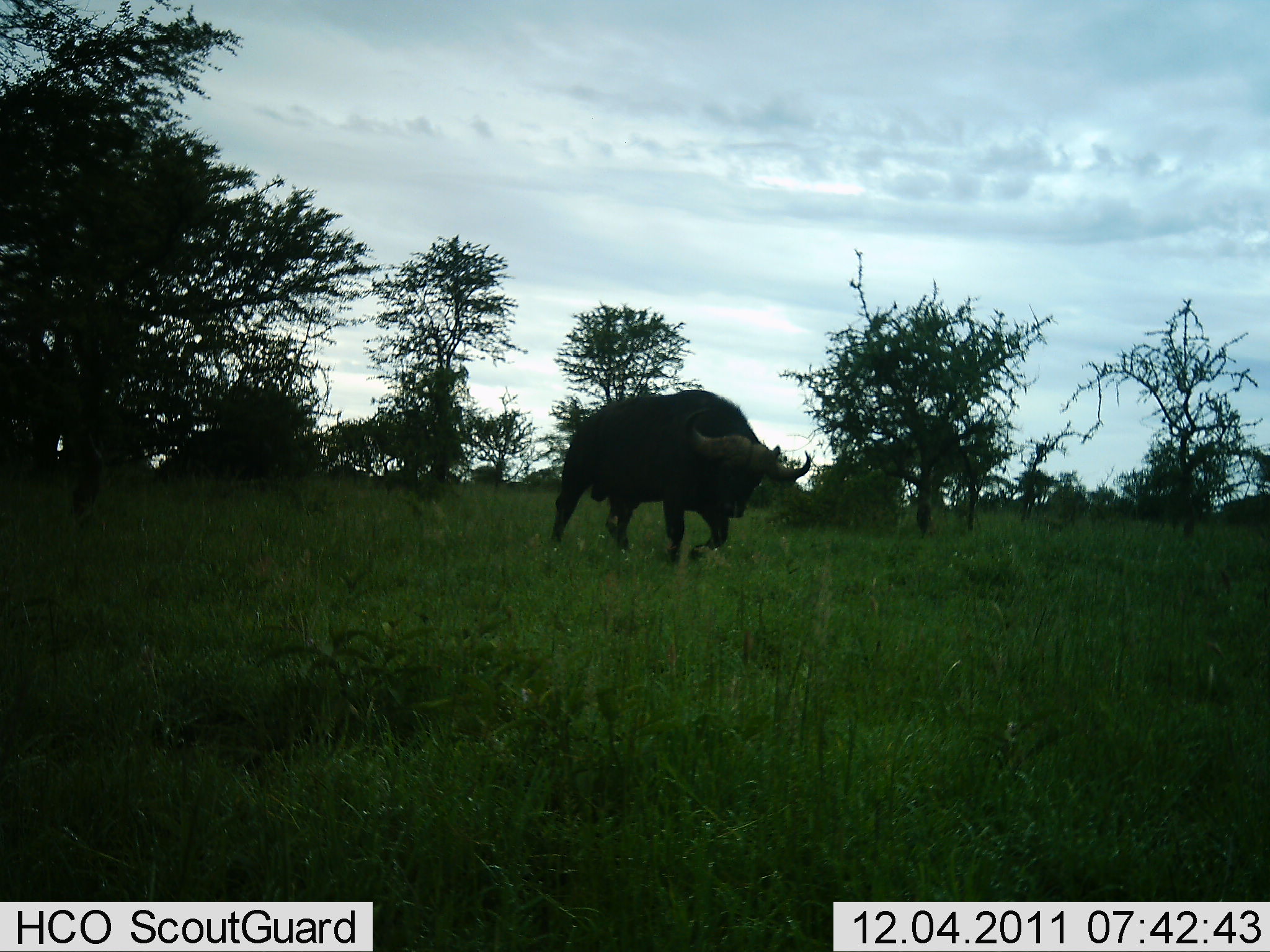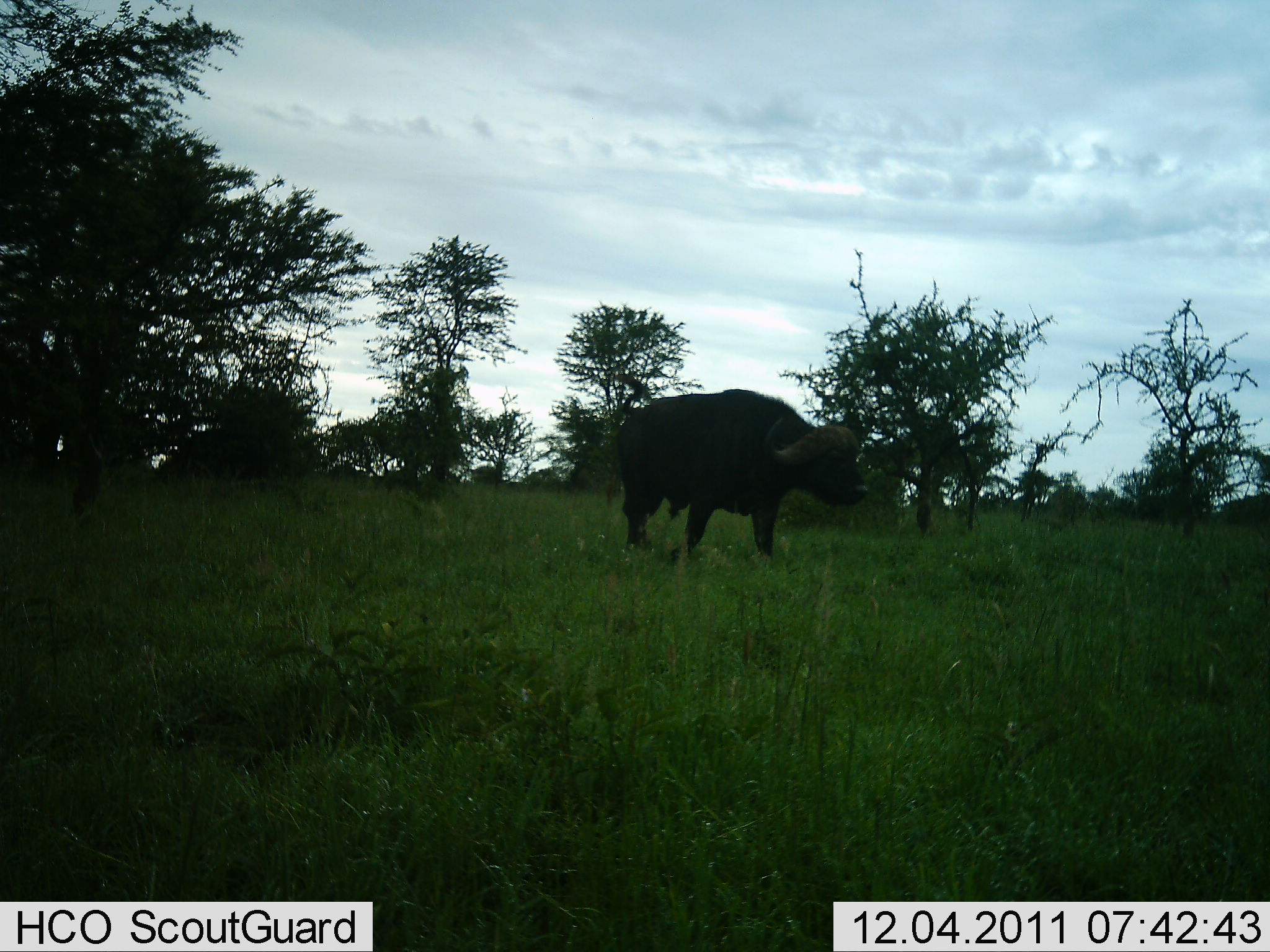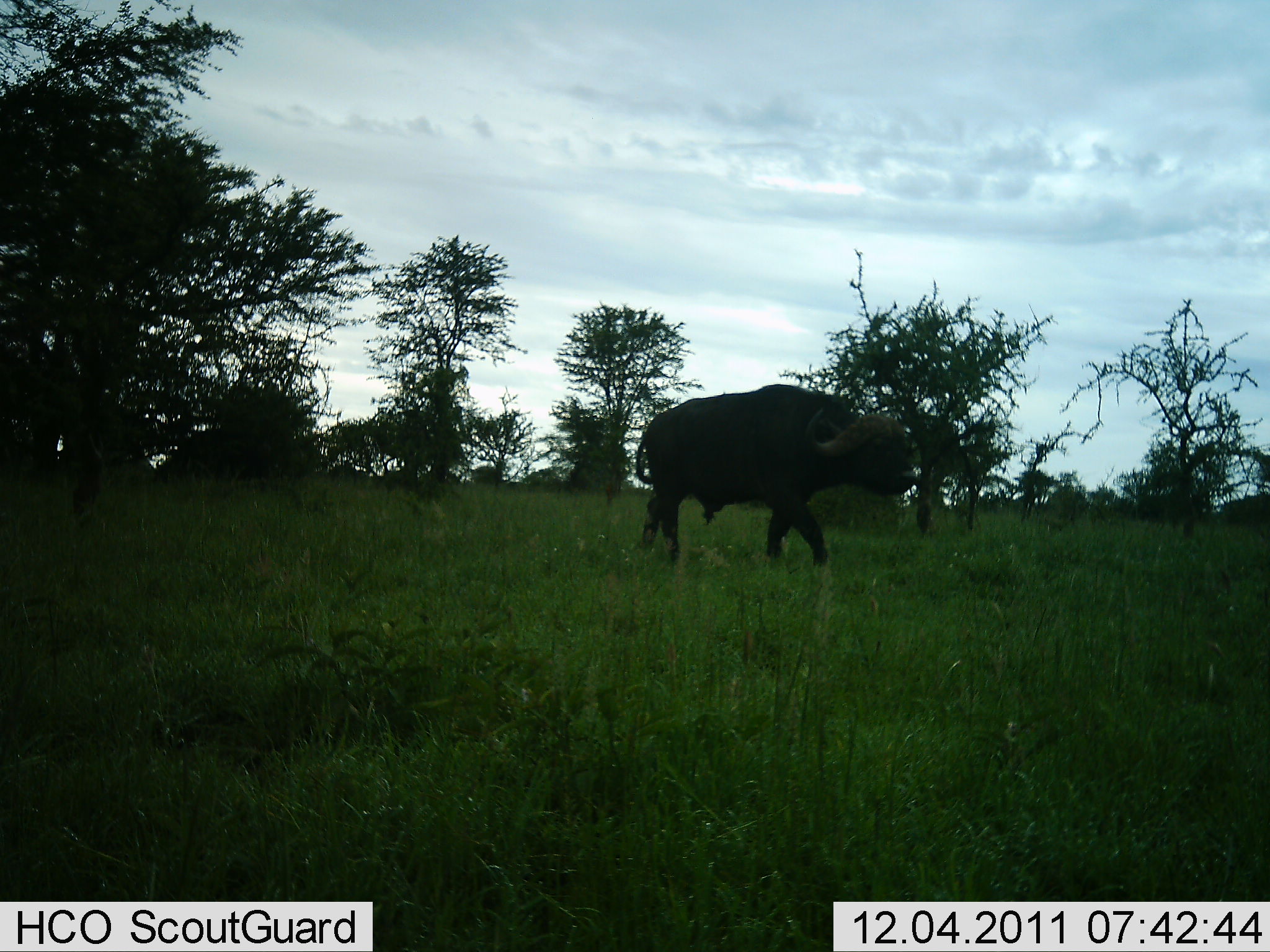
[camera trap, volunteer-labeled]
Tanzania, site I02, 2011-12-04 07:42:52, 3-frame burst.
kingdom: Animalia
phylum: Chordata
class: Mammalia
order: Artiodactyla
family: Bovidae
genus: Syncerus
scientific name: Syncerus caffer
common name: cape buffalo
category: buffalo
Buffalo (cape buffalo) (Syncerus caffer), count 1. Behavior (volunteer vote fractions): standing 7%, resting 0%, moving 93%, interacting 0%. Young present (vote fraction): 0%. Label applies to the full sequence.